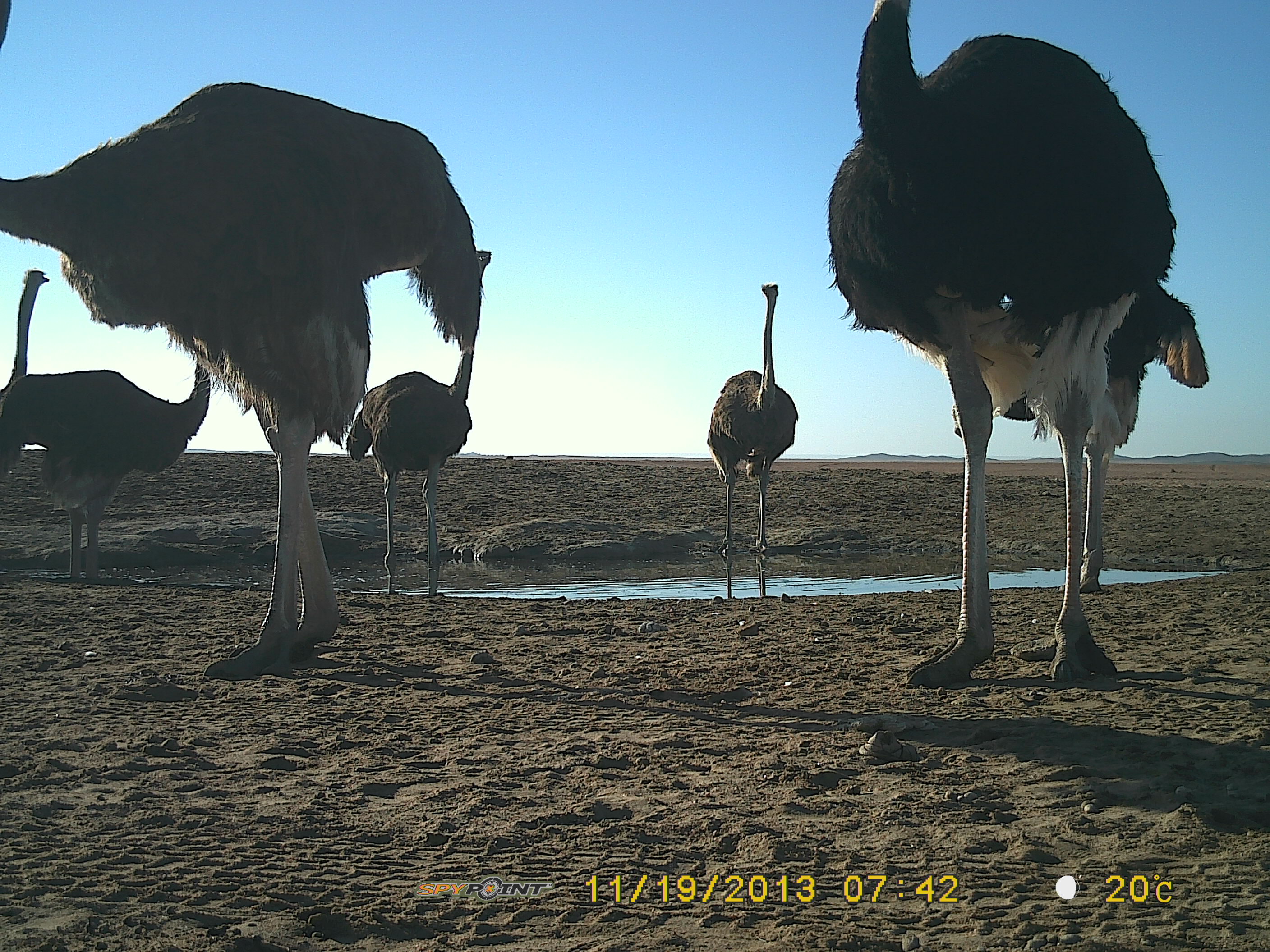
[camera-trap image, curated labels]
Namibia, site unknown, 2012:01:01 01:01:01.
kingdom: Animalia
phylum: Chordata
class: Aves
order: Struthioniformes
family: Struthionidae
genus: Struthio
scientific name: Struthio camelus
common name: common ostrich